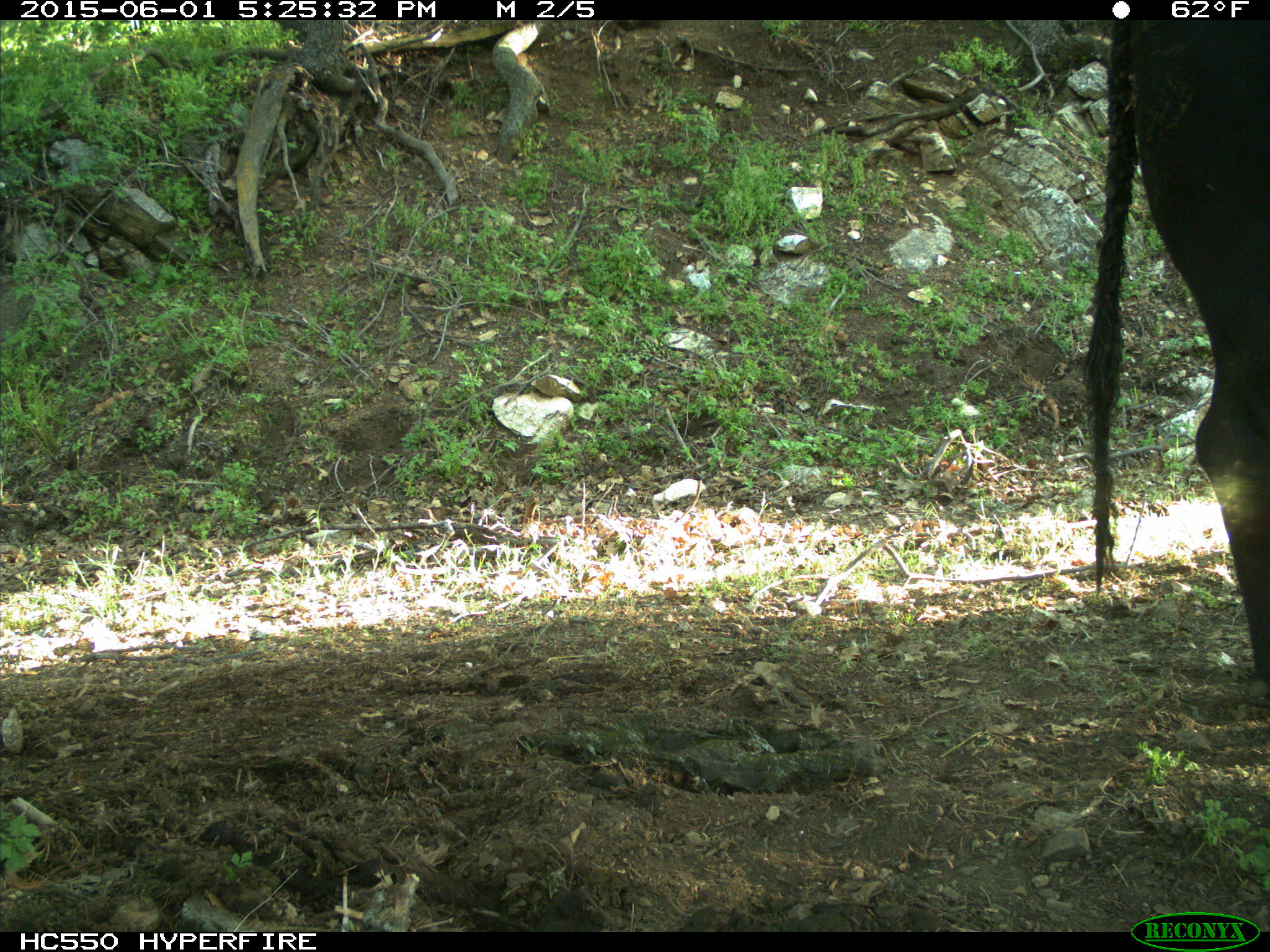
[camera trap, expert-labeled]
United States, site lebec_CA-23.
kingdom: Animalia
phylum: Chordata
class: Mammalia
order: Artiodactyla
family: Bovidae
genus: Bos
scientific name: Bos taurus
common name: domestic cow